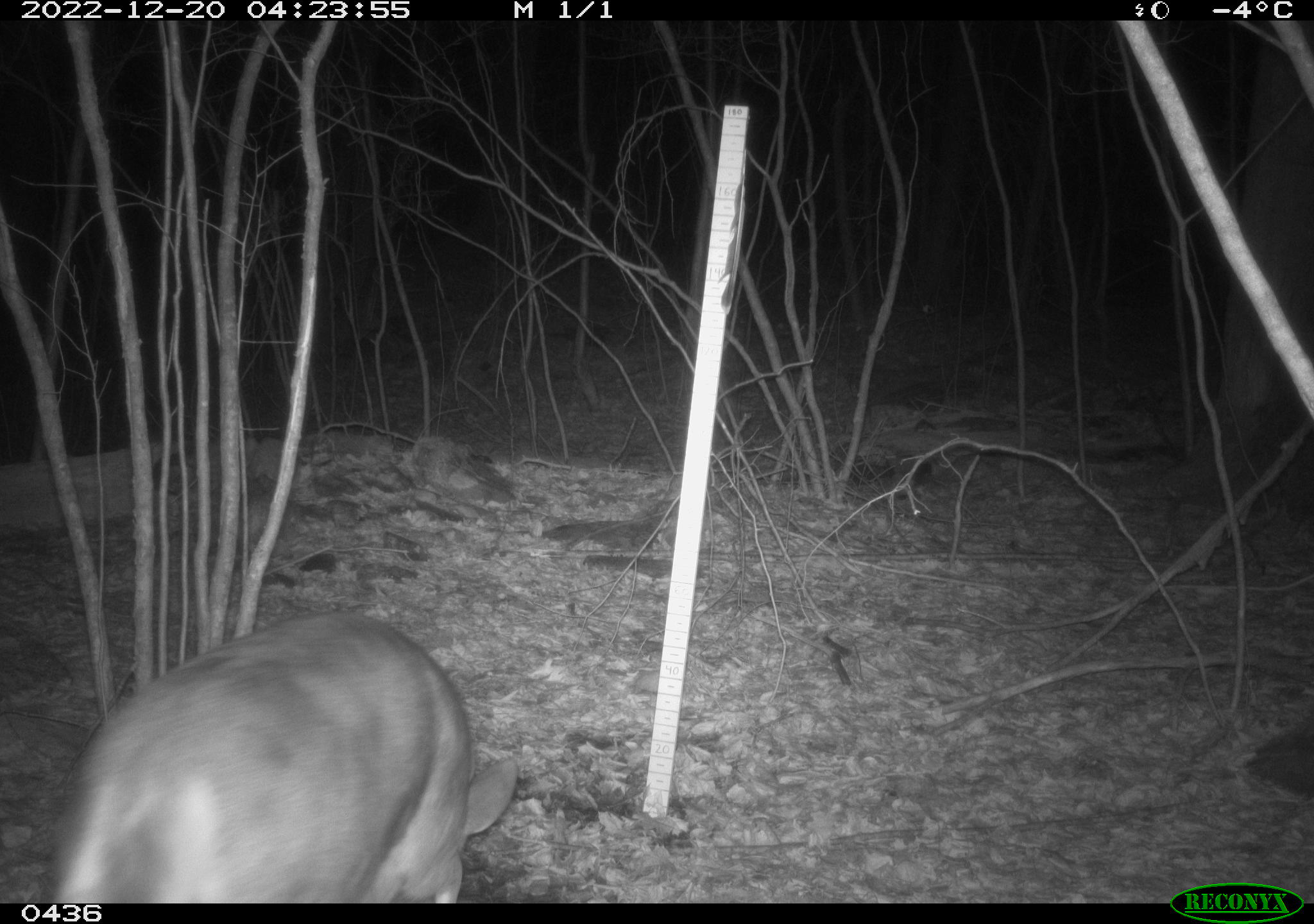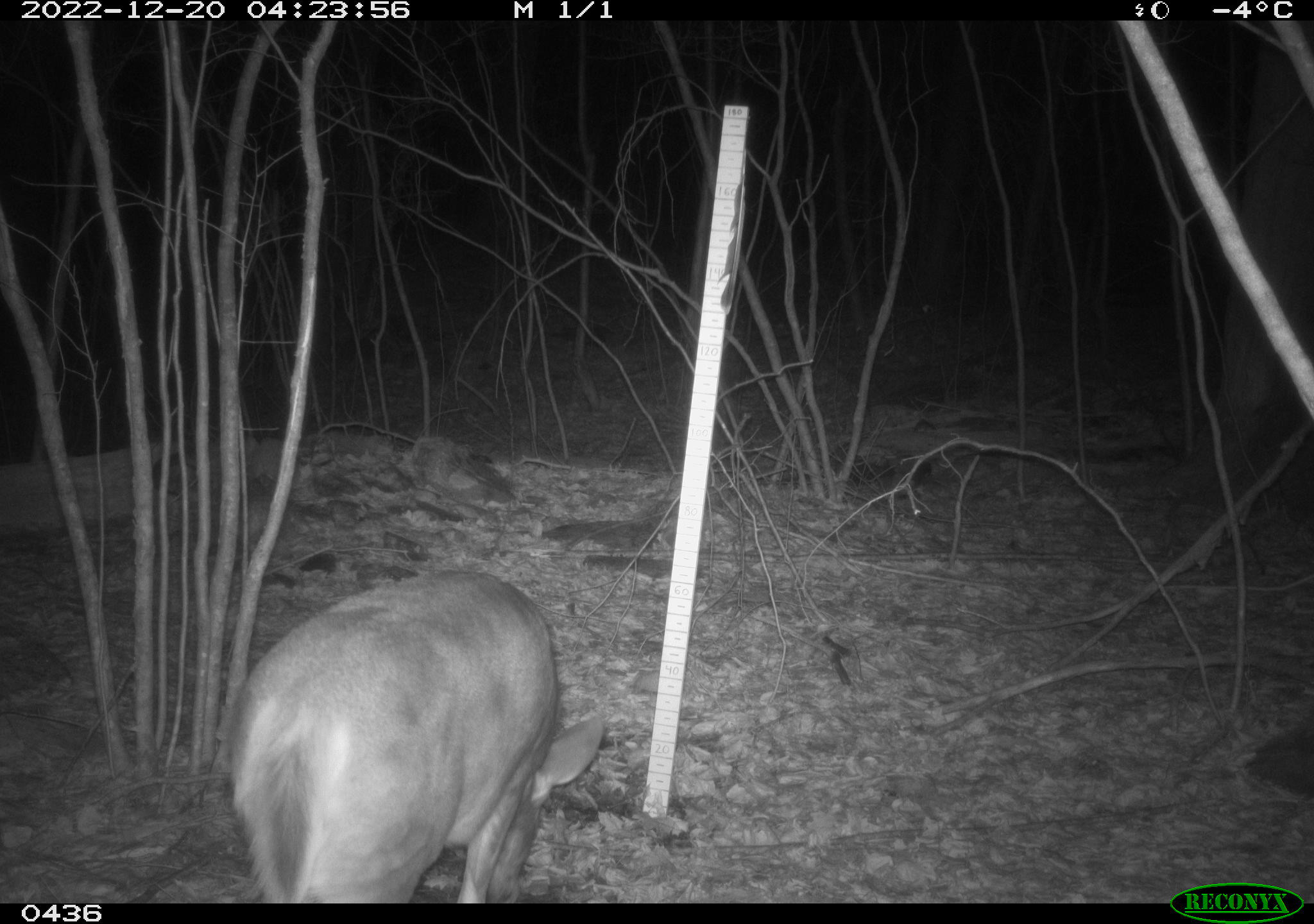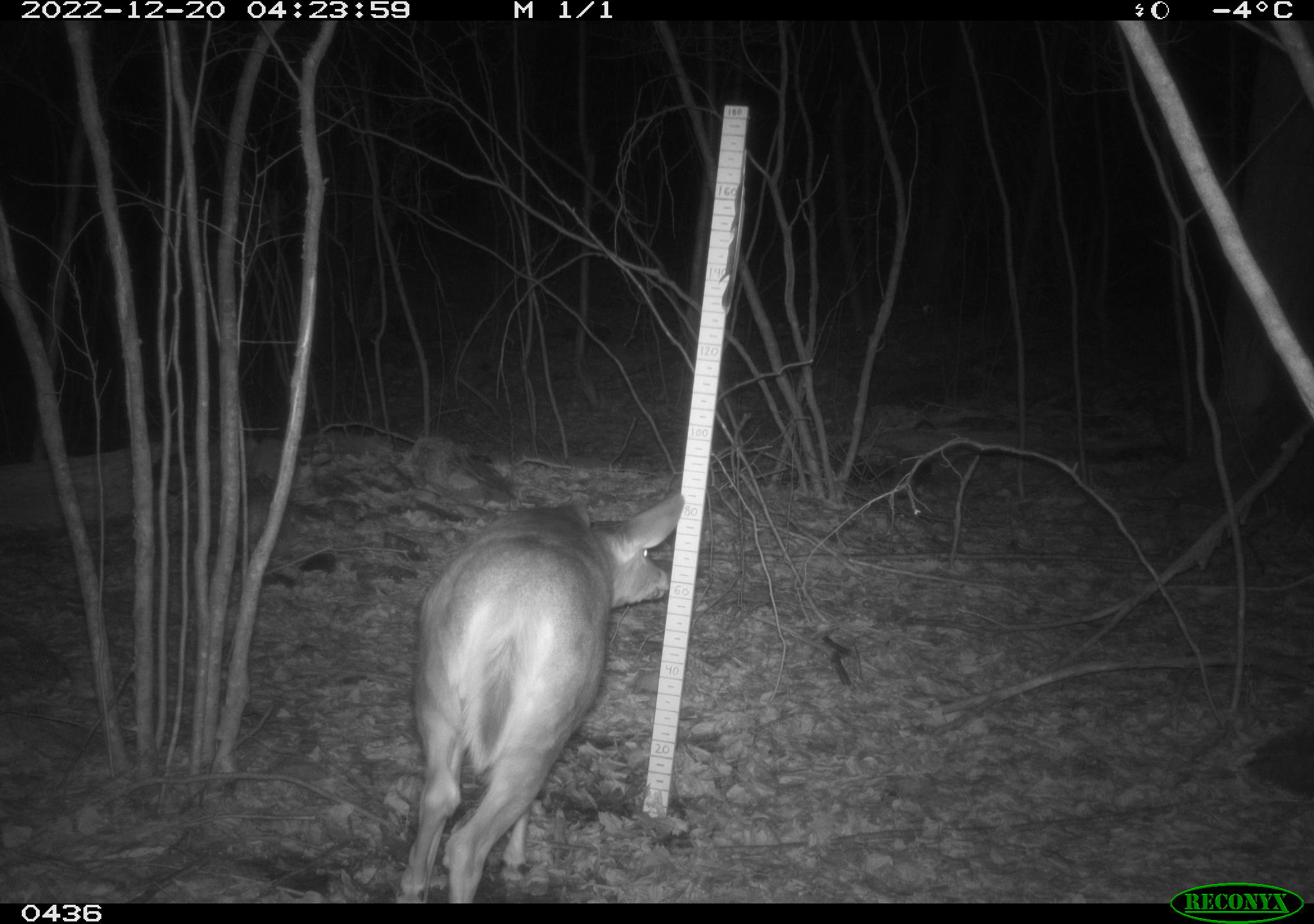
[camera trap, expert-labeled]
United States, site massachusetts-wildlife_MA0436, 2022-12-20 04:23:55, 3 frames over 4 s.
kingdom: Animalia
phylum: Chordata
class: Mammalia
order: Artiodactyla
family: Cervidae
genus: Odocoileus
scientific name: Odocoileus virginianus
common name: white-tailed deer